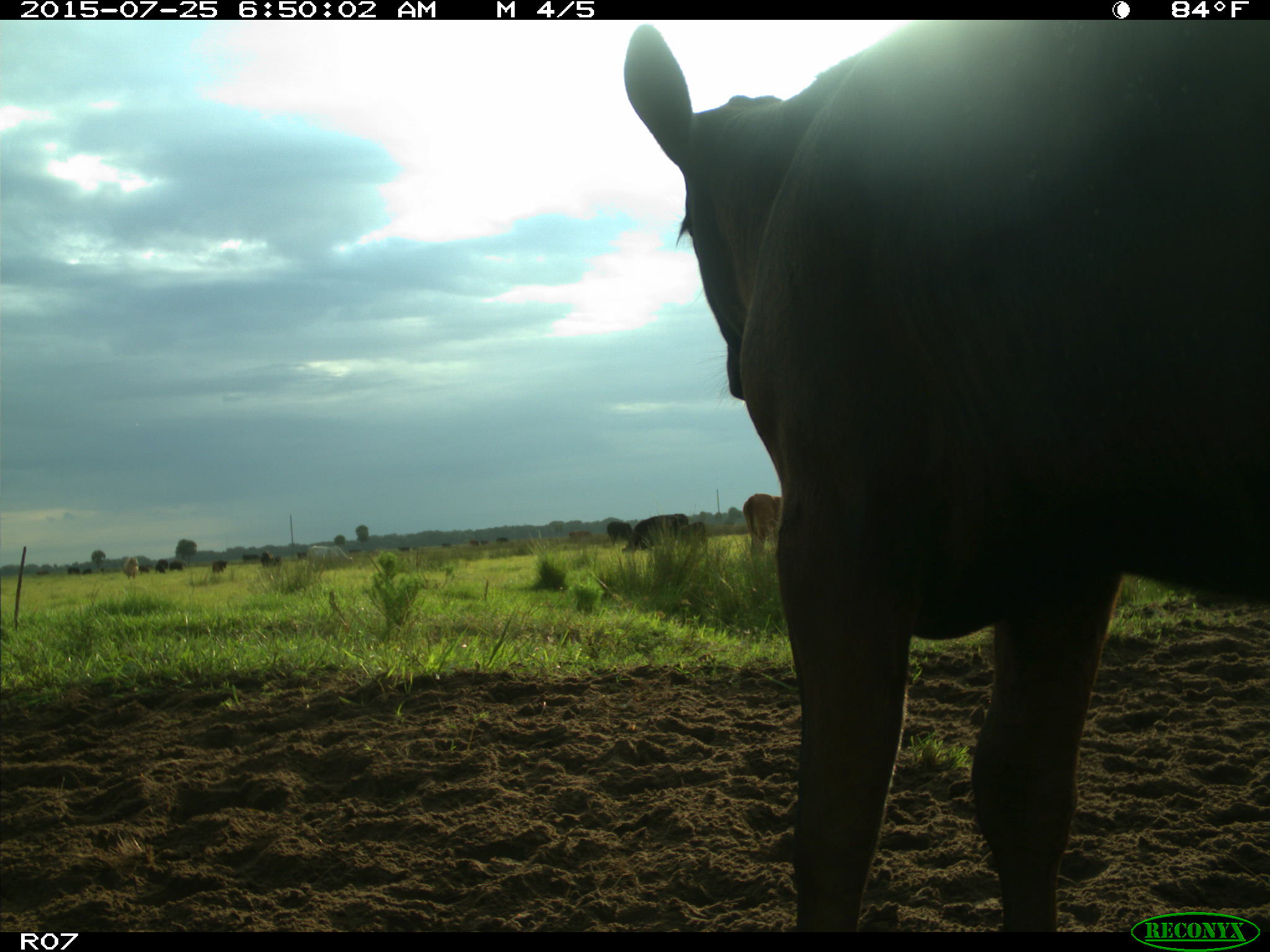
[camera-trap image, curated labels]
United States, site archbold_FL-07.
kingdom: Animalia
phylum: Chordata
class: Mammalia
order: Artiodactyla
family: Bovidae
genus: Bos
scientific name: Bos taurus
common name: domestic cow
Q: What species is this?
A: Bos taurus (domestic cow).